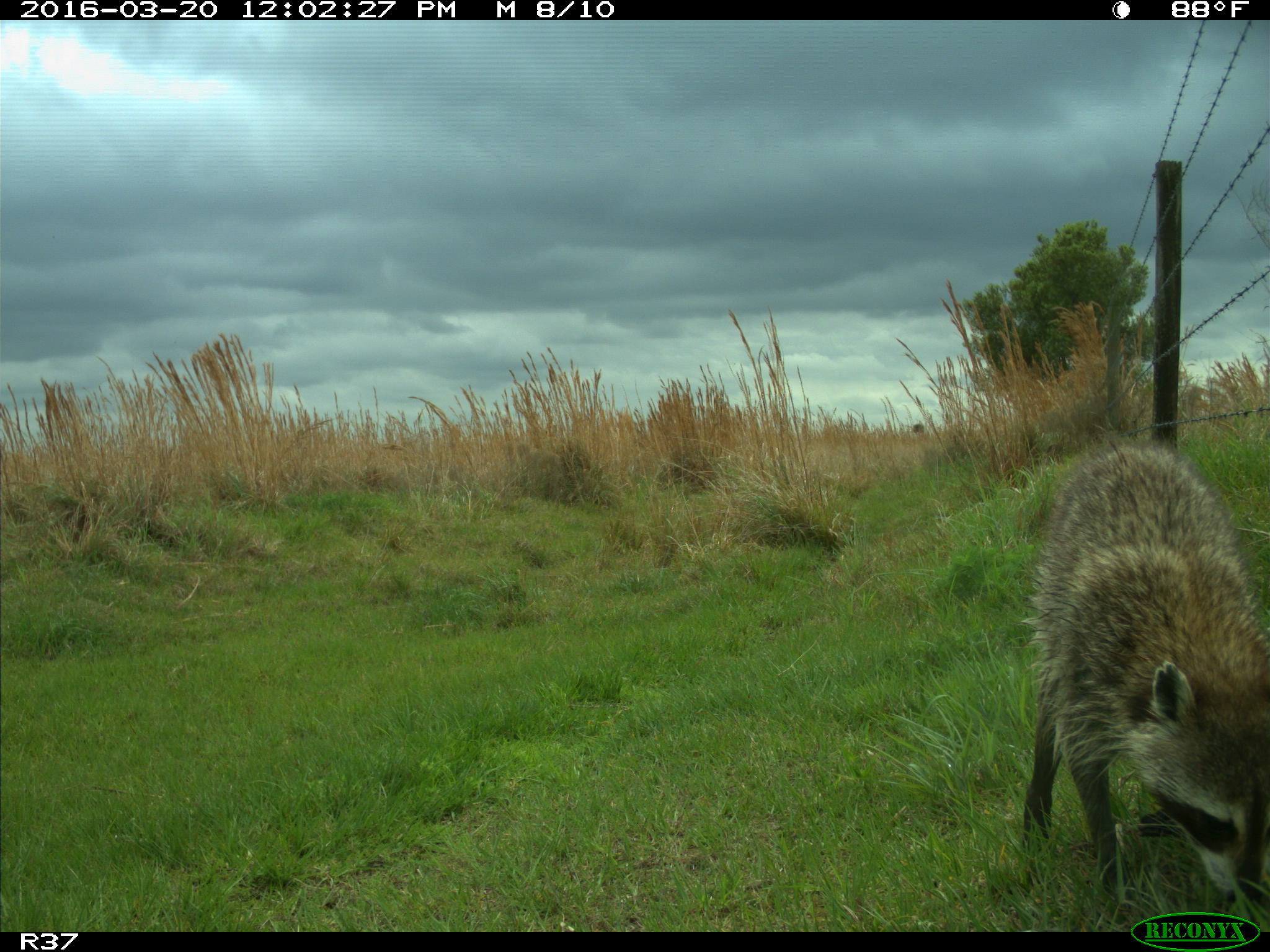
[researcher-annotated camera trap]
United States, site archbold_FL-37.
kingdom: Animalia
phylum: Chordata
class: Mammalia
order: Carnivora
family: Procyonidae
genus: Procyon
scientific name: Procyon lotor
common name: common raccoon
Procyon lotor (common raccoon).